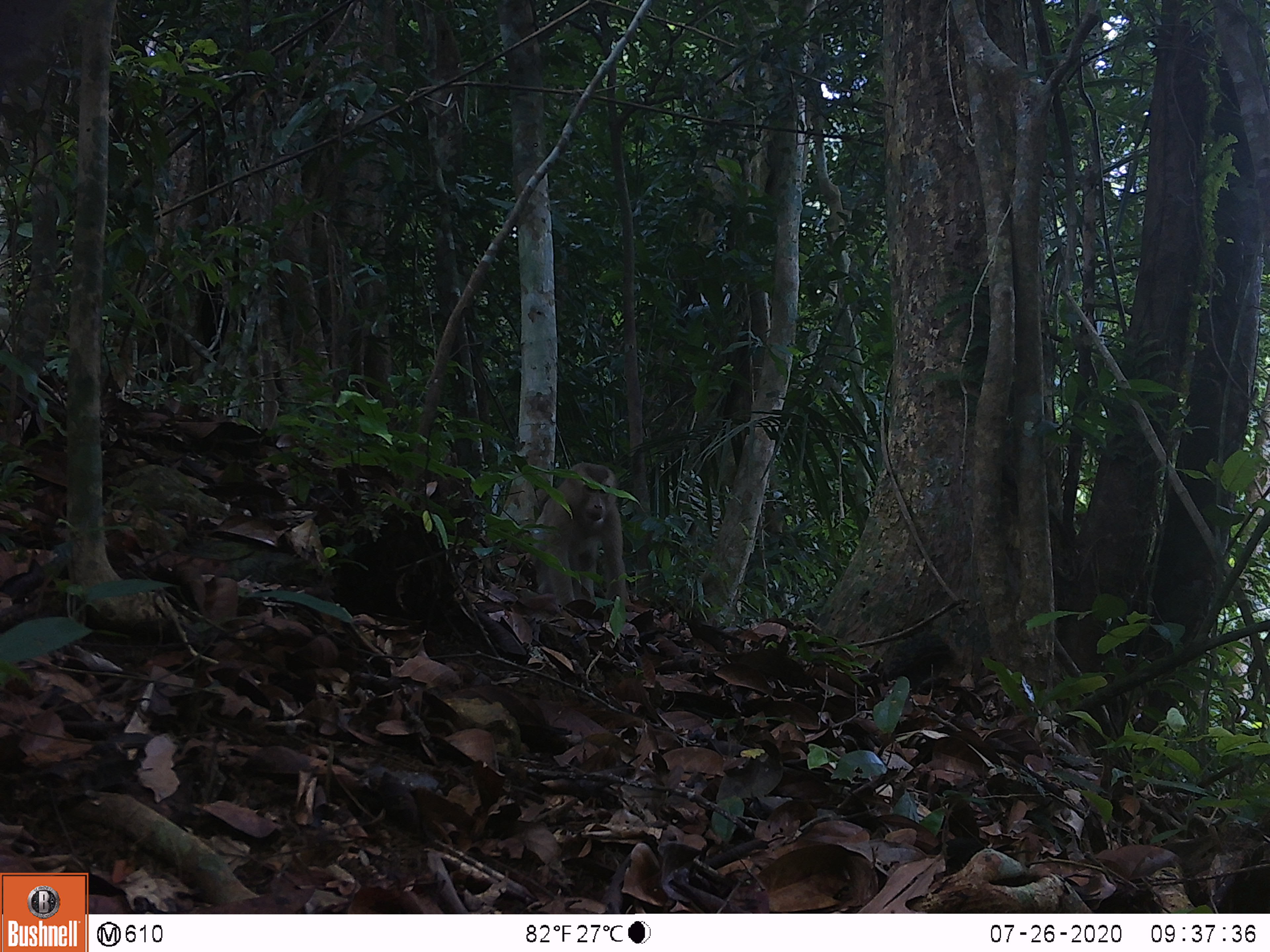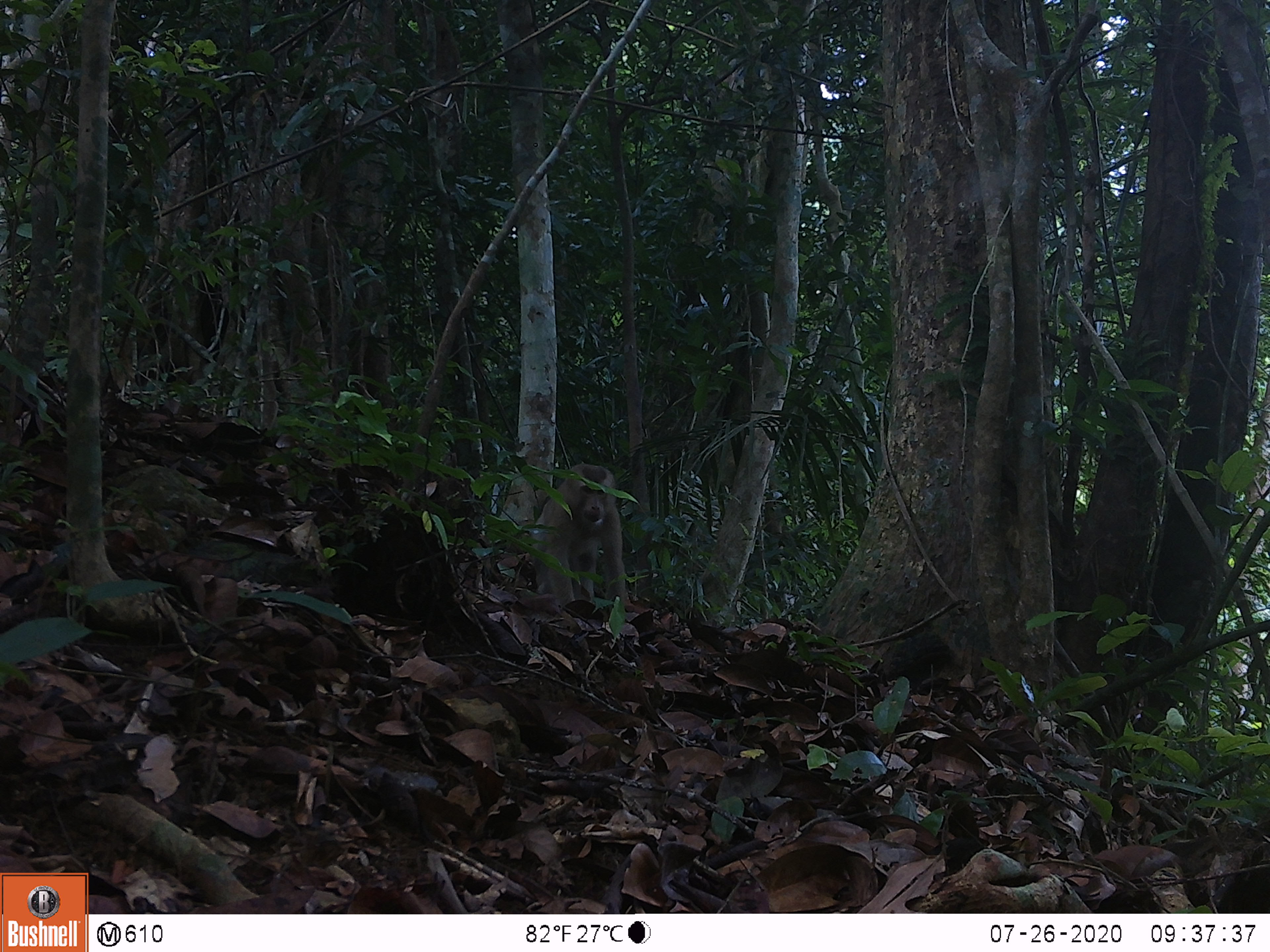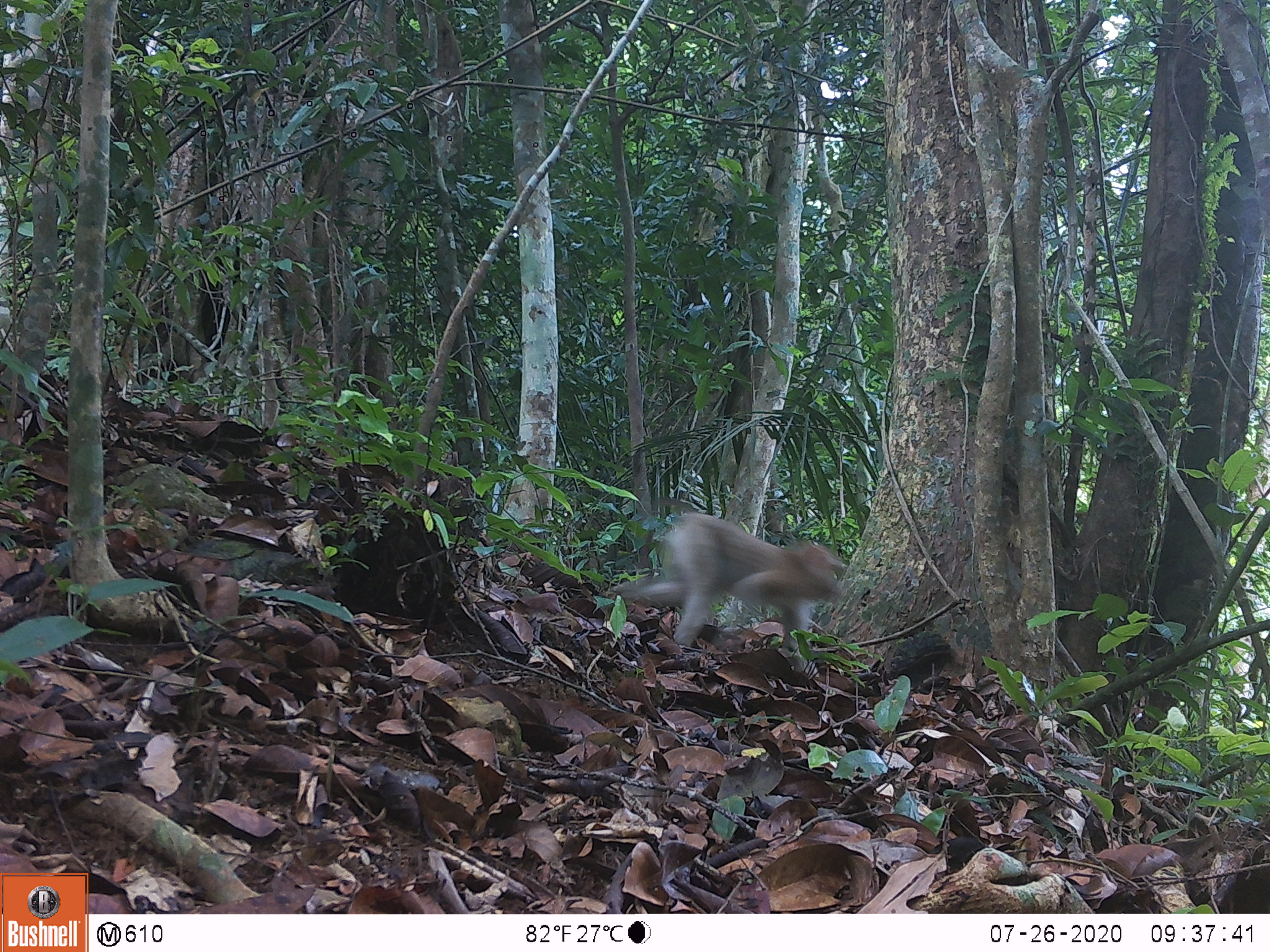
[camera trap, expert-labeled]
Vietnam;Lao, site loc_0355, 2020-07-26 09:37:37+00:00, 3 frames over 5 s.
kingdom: Animalia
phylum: Chordata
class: Mammalia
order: Primates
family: Cercopithecidae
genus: Macaca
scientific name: Macaca nemestrina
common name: pig-tailed macaque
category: pig tailed macaque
Pig tailed macaque (pig-tailed macaque) (Macaca nemestrina). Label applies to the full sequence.